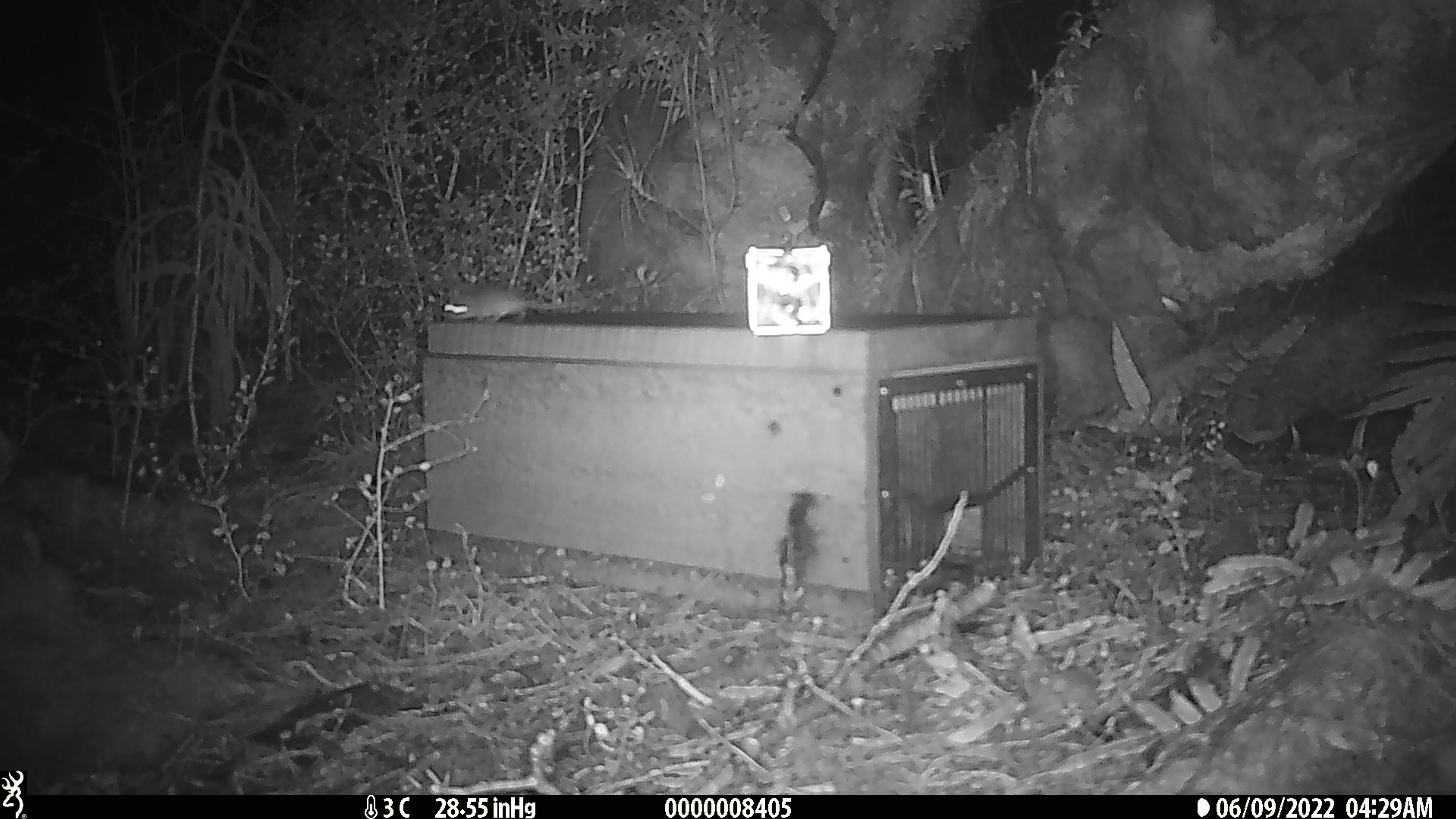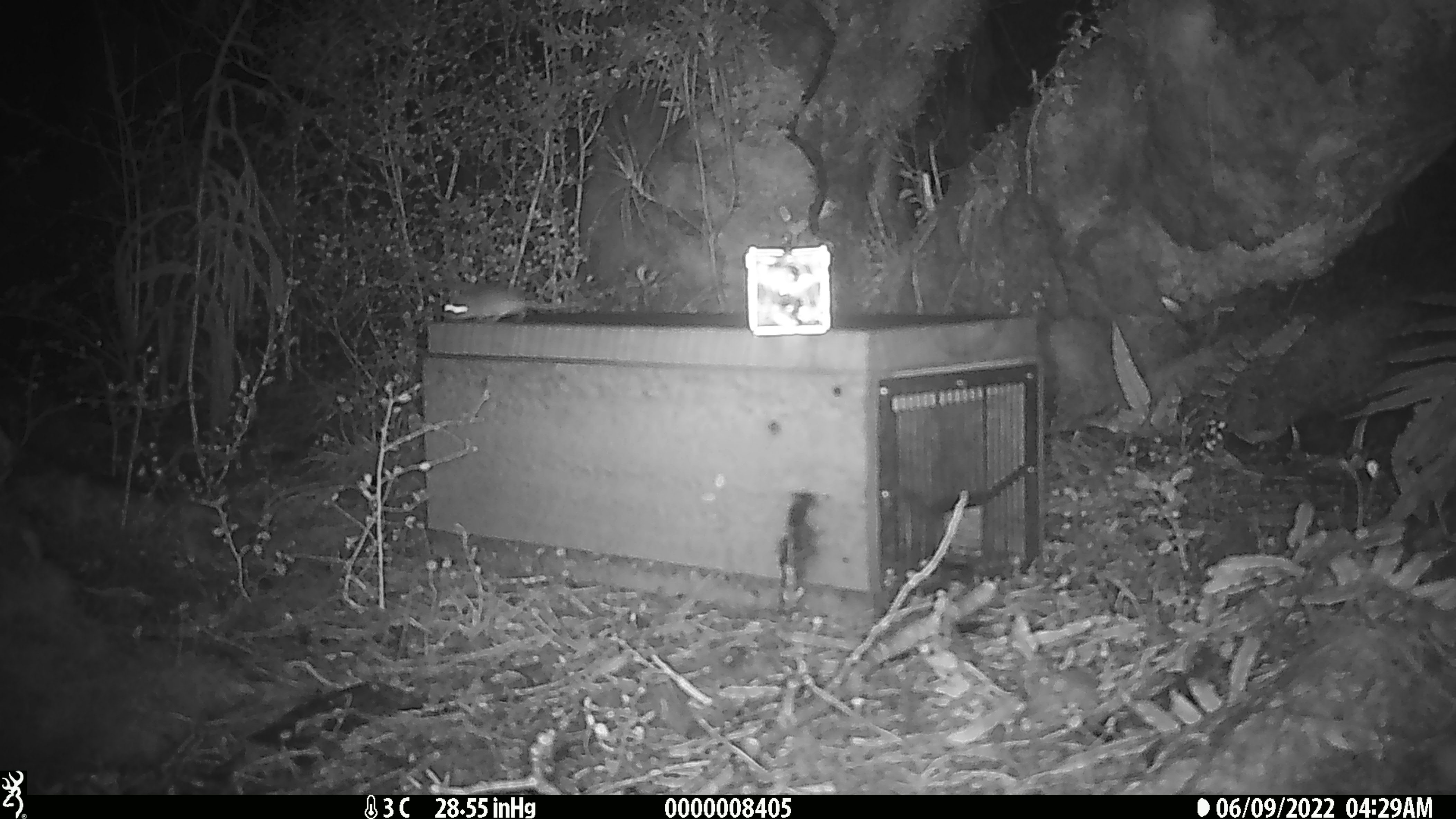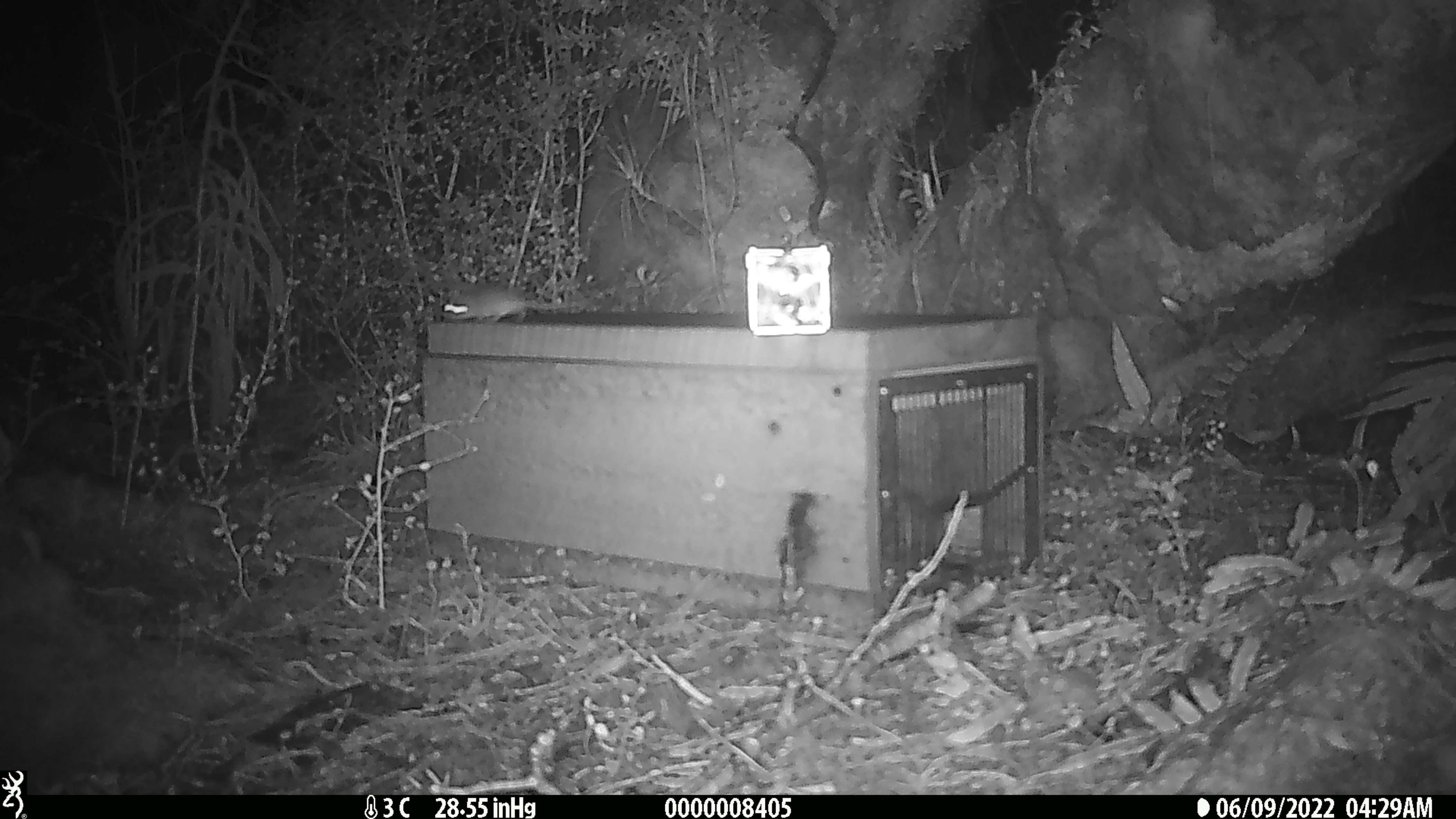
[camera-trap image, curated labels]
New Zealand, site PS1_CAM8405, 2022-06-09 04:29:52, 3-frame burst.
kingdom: Animalia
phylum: Chordata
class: Mammalia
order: Rodentia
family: Muridae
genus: Mus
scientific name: Mus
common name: mouse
Mouse (Mus).